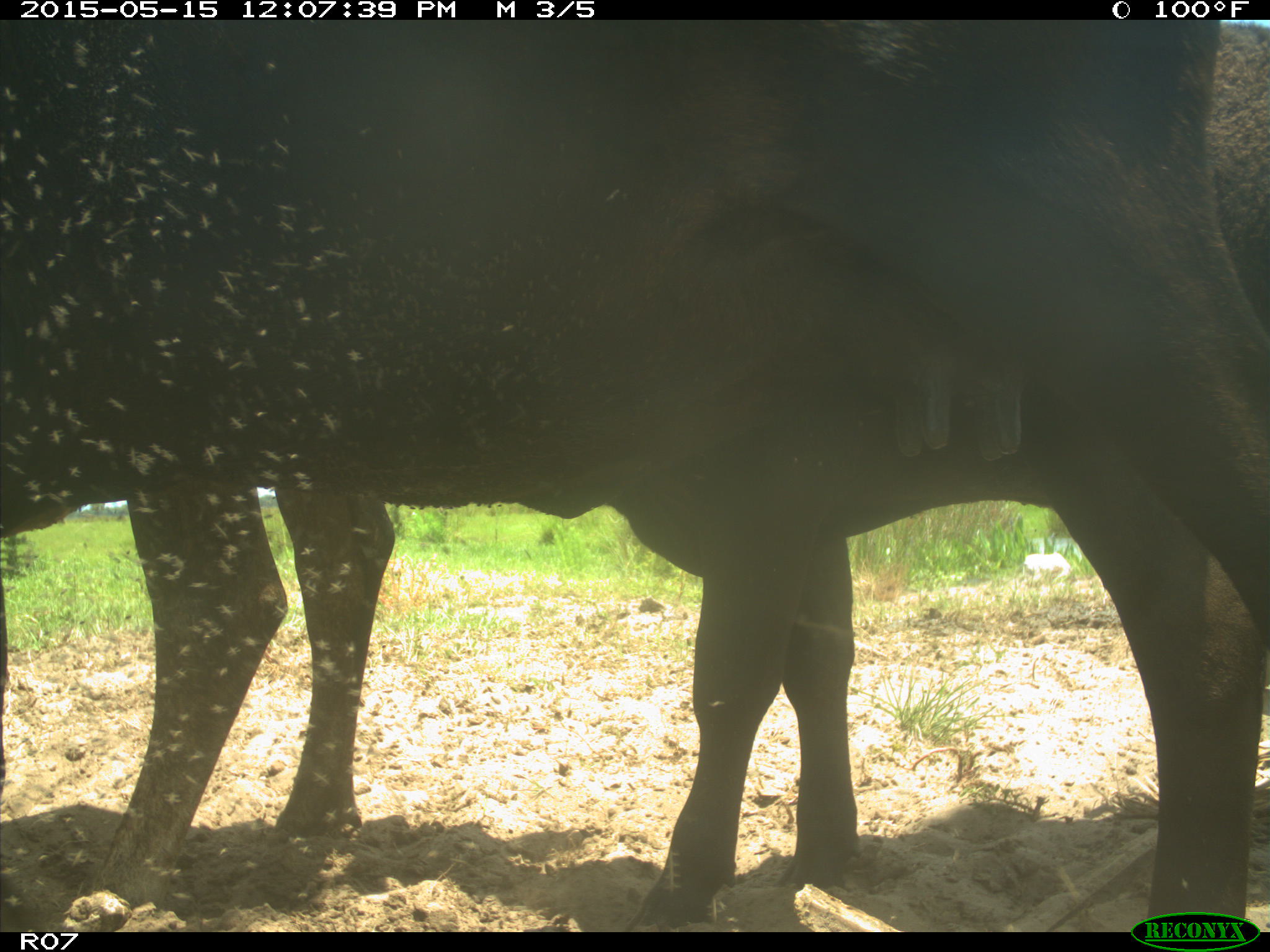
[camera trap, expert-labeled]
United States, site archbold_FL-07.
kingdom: Animalia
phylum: Chordata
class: Mammalia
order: Artiodactyla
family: Bovidae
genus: Bos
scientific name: Bos taurus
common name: domestic cow